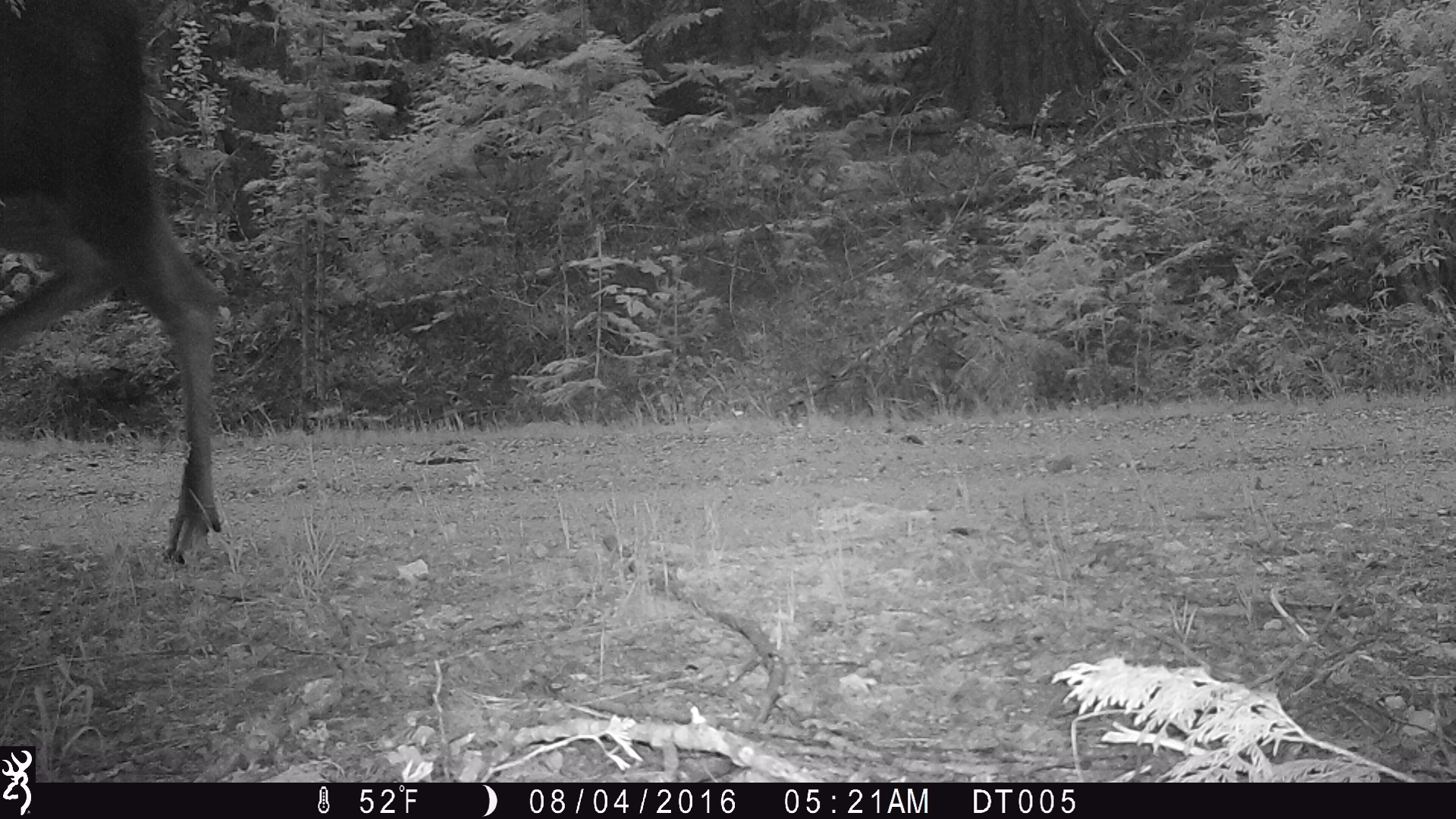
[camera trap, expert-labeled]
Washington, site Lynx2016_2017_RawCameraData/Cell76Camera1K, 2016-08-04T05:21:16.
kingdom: Animalia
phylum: Chordata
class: Mammalia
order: Artiodactyla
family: Cervidae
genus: Alces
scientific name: Alces alces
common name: moose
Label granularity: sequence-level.